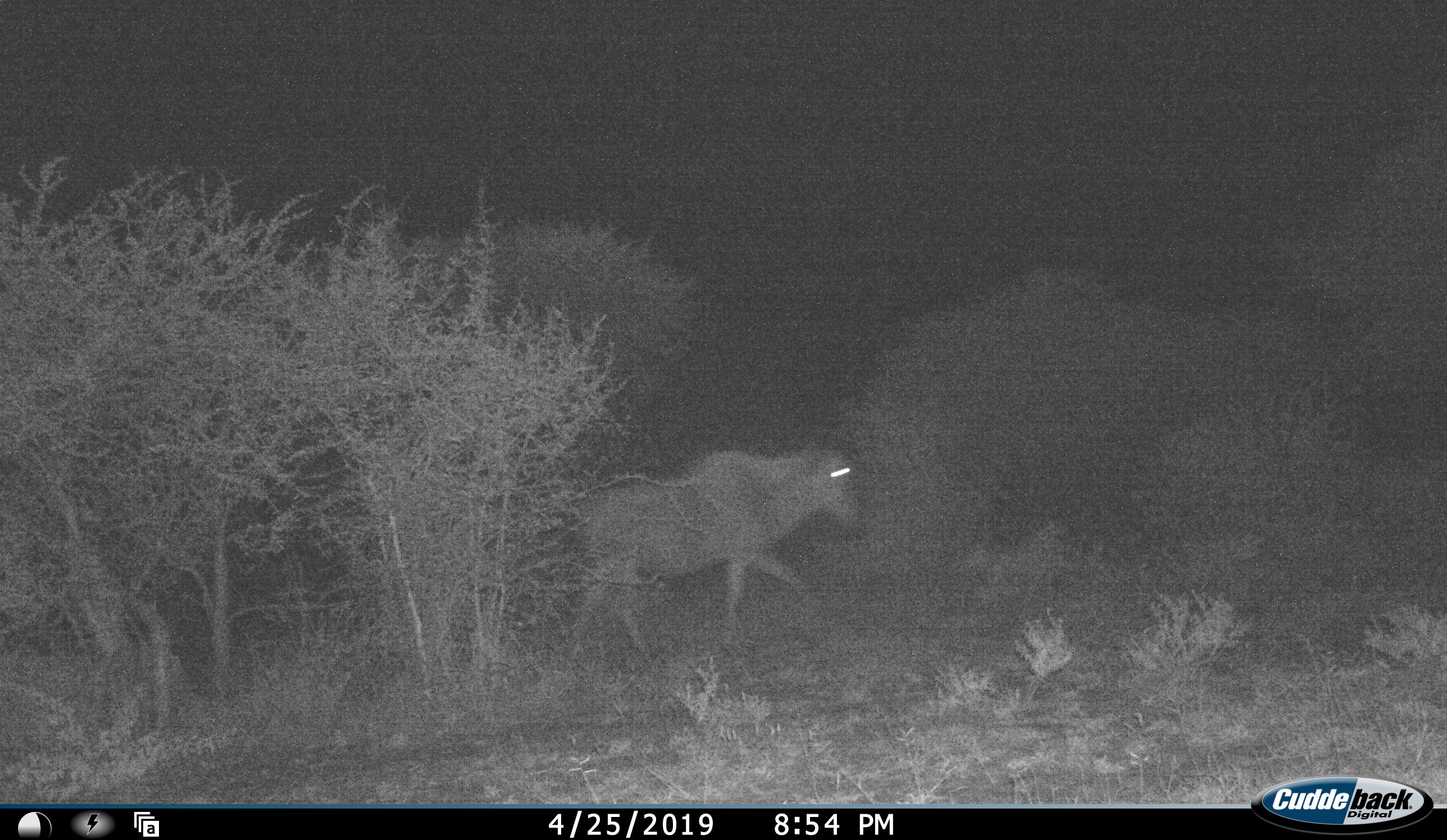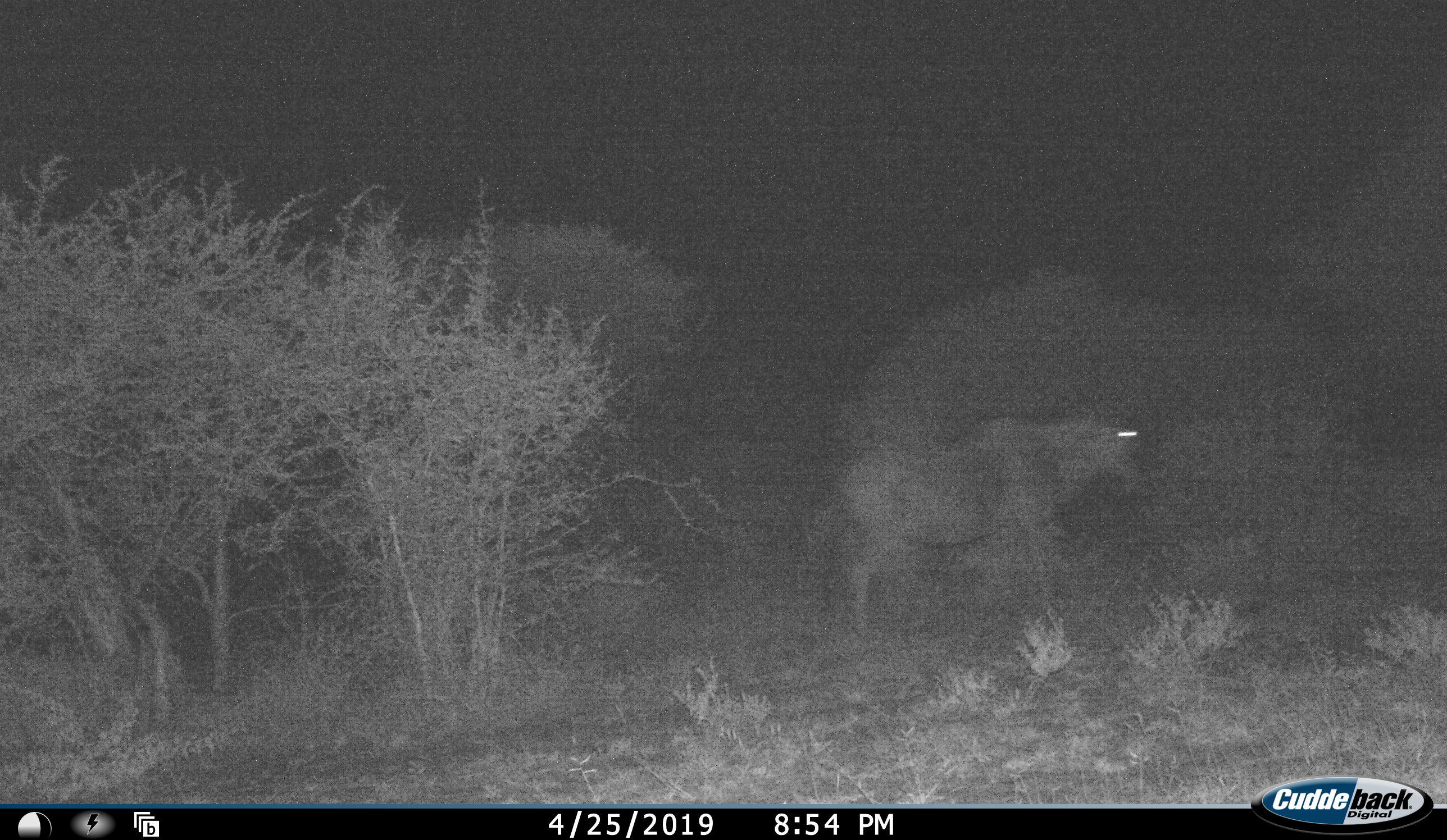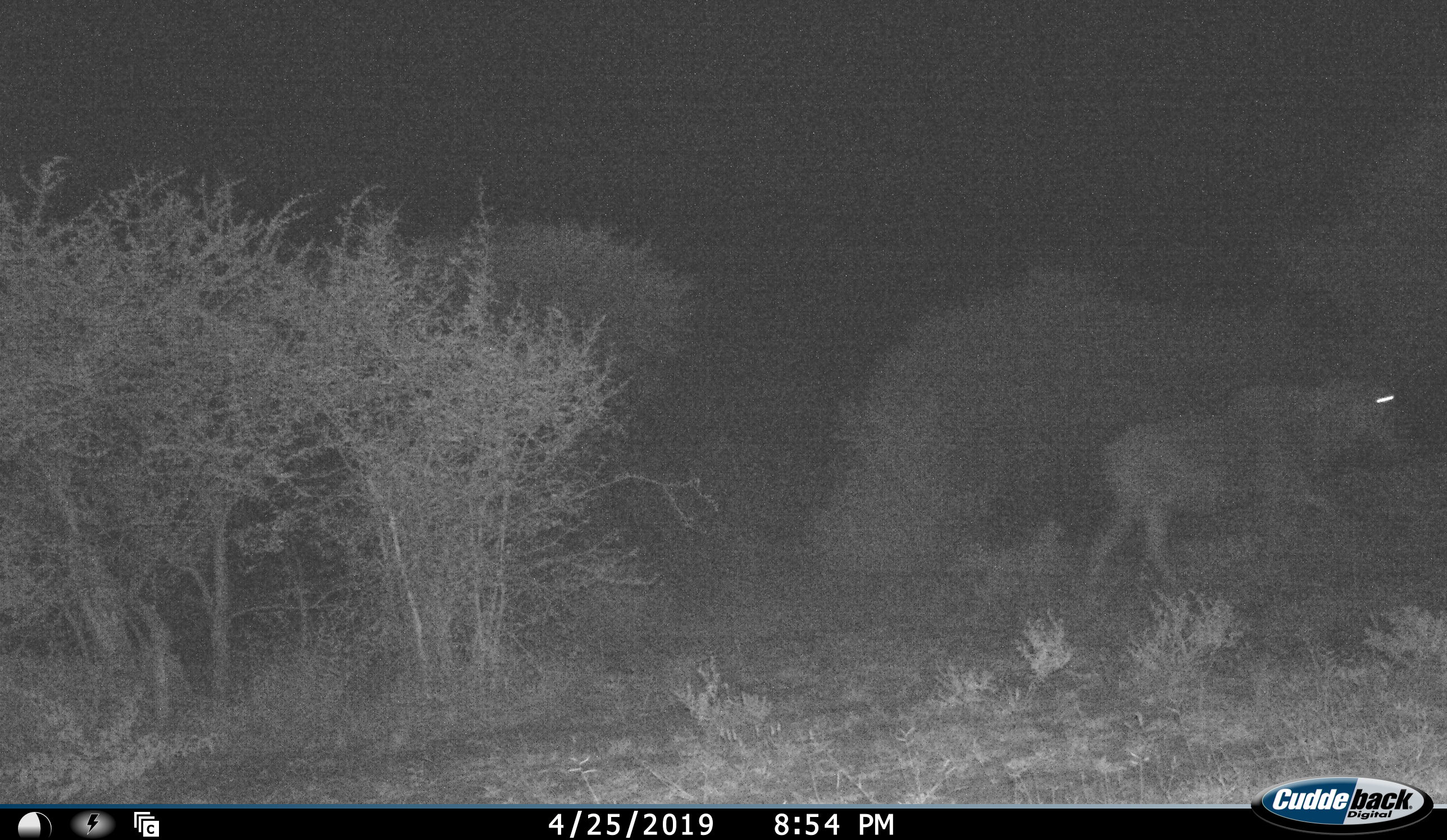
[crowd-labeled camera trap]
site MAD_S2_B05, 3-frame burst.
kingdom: Animalia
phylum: Chordata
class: Mammalia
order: Artiodactyla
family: Bovidae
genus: Connochaetes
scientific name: Connochaetes taurinus taurinus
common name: blue wildebeest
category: wildebeestblue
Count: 1.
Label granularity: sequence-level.